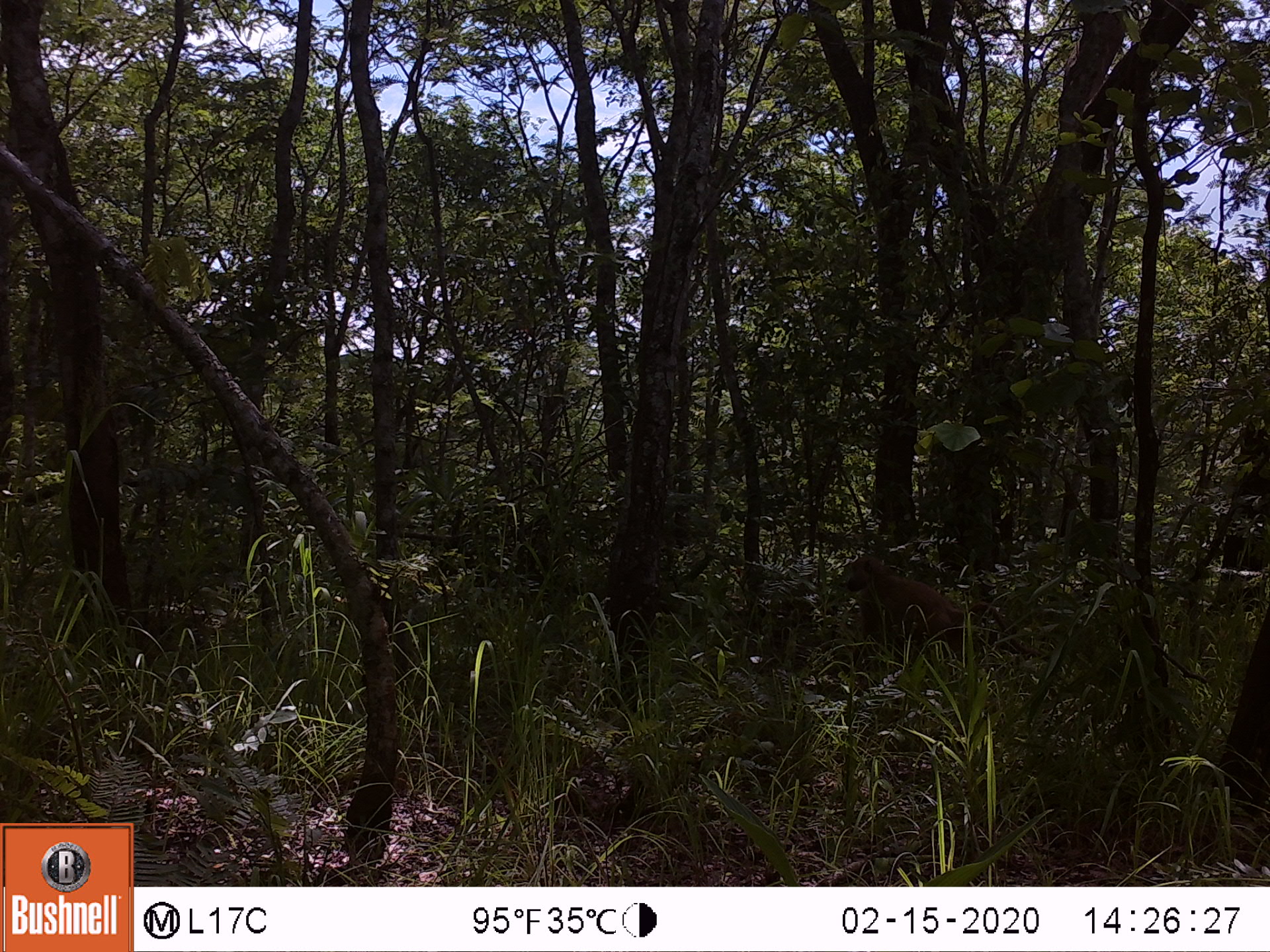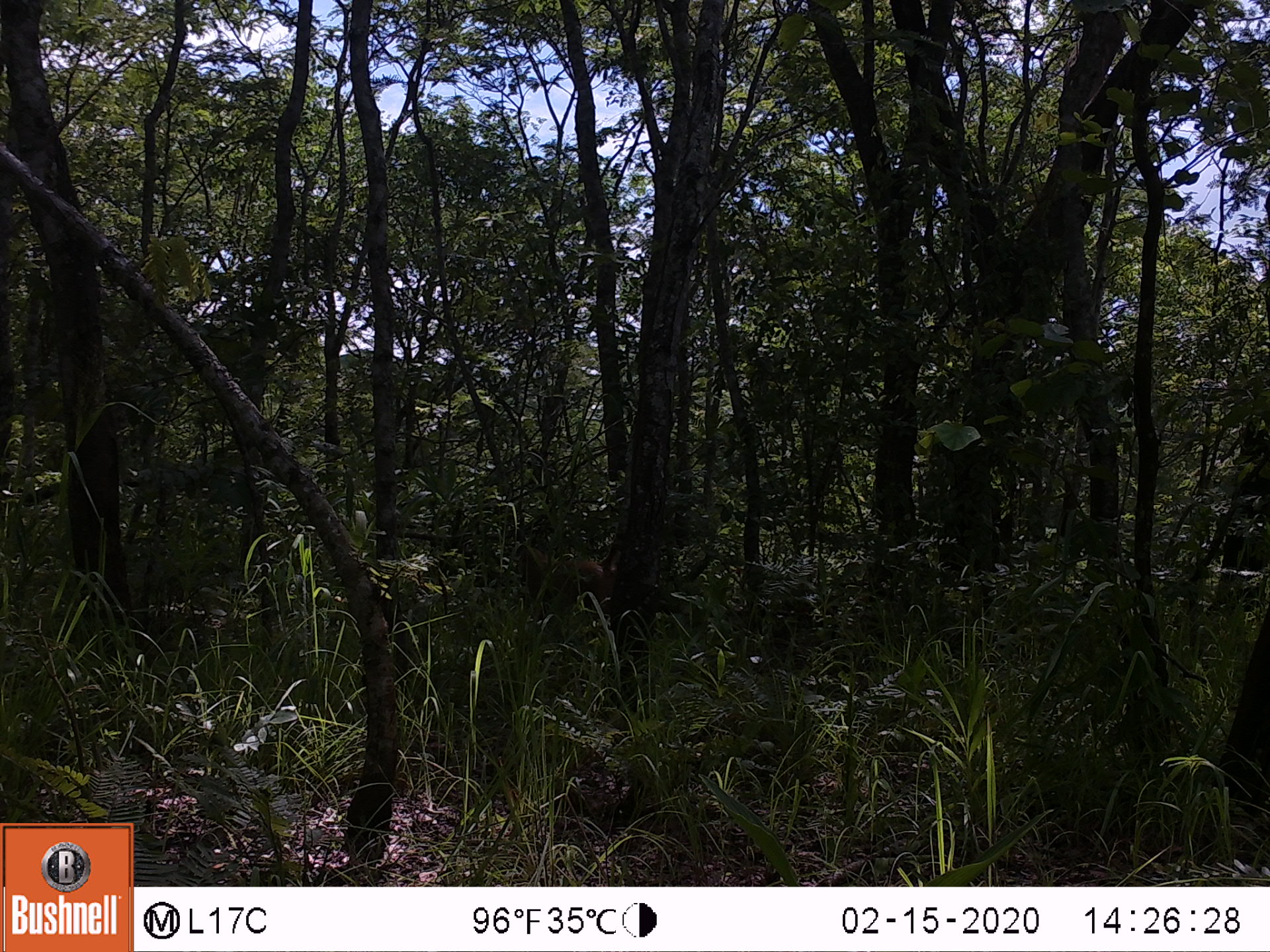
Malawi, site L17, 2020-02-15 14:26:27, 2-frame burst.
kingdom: Animalia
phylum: Chordata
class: Mammalia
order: Primates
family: Cercopithecidae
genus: Papio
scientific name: Papio cynocephalus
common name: yellow baboon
Yellow baboon (Papio cynocephalus), count 1.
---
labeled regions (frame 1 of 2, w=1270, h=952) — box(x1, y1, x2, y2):
yellow baboon: box(838, 550, 1040, 663)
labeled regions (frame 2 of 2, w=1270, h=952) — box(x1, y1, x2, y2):
yellow baboon: box(501, 538, 629, 622)